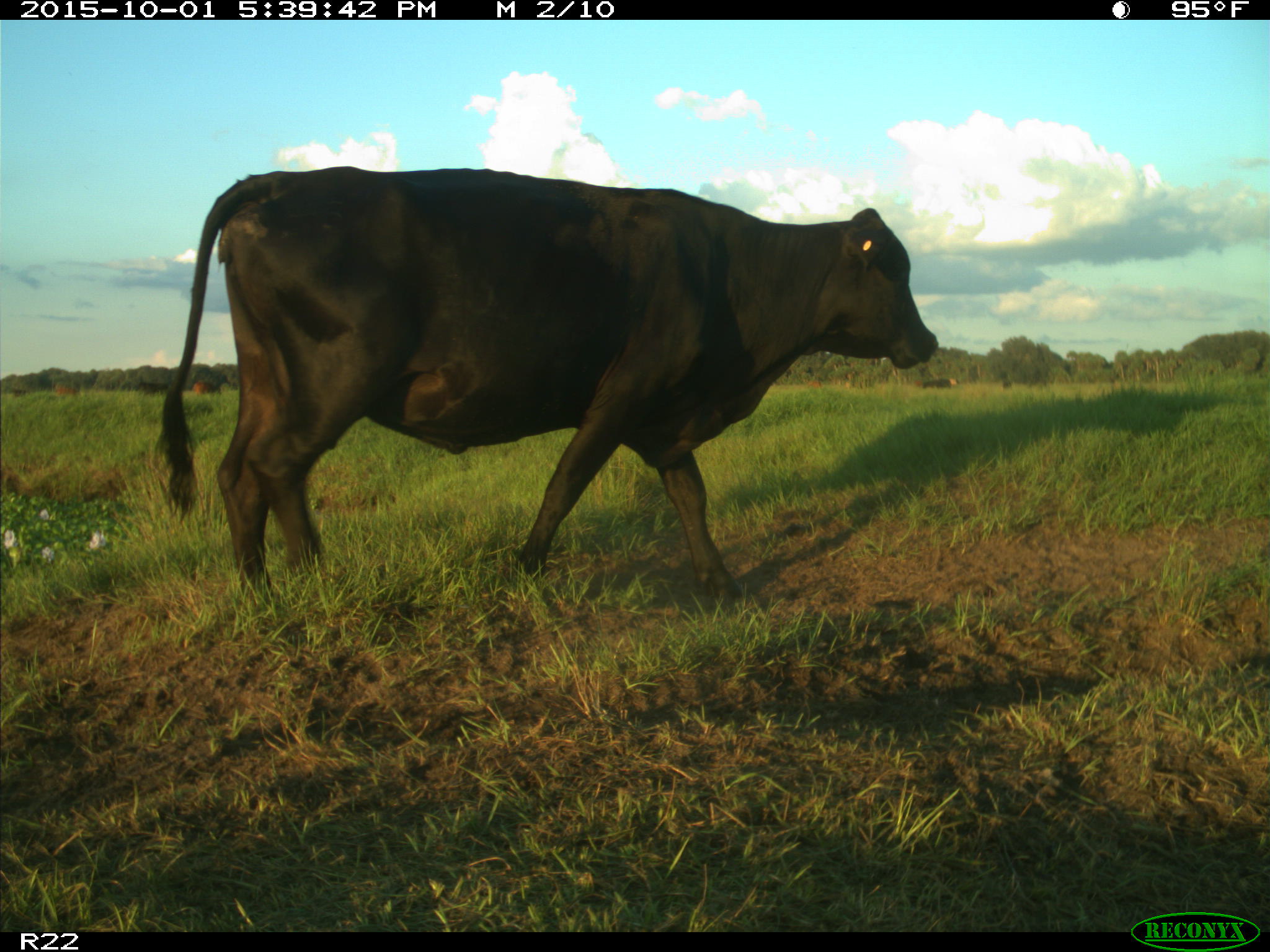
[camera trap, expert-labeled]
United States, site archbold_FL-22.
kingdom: Animalia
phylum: Chordata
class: Mammalia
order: Artiodactyla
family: Bovidae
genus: Bos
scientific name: Bos taurus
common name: domestic cow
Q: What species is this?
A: Bos taurus (domestic cow).